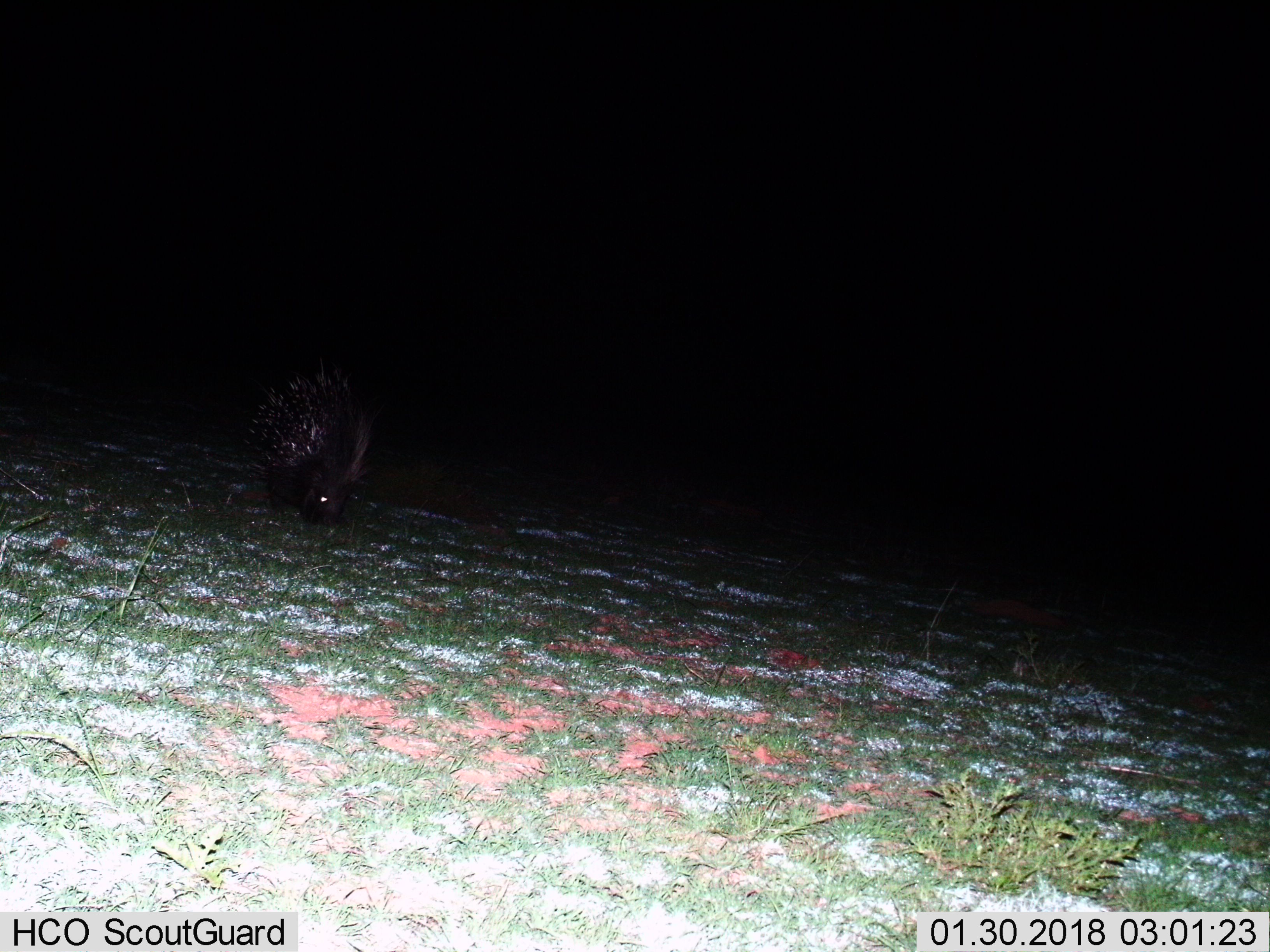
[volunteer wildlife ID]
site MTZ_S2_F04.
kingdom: Animalia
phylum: Chordata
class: Mammalia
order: Rodentia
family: Hystricidae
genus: Hystrix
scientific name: Hystrix cristata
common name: crested porcupine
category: porcupine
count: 1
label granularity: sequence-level